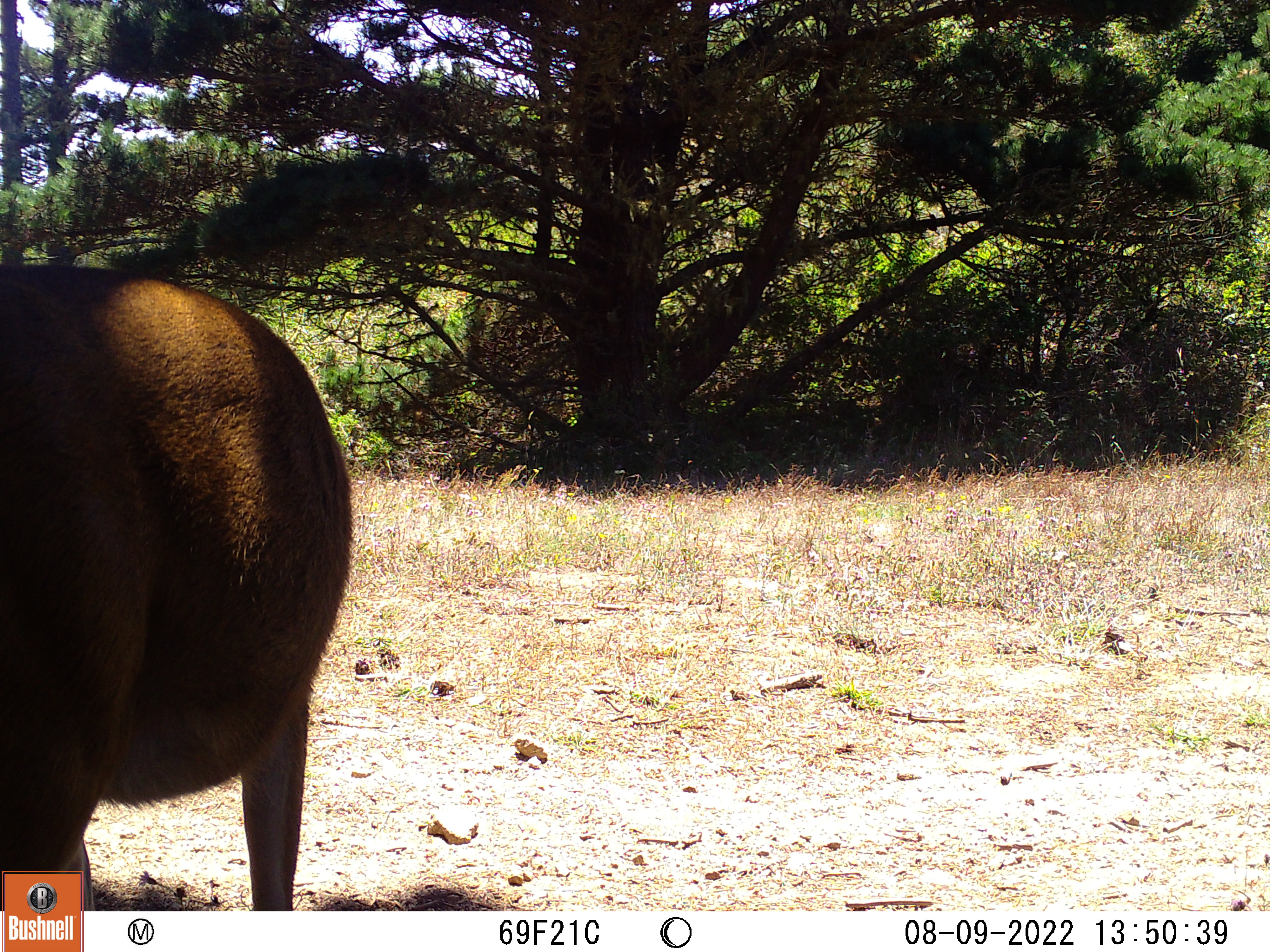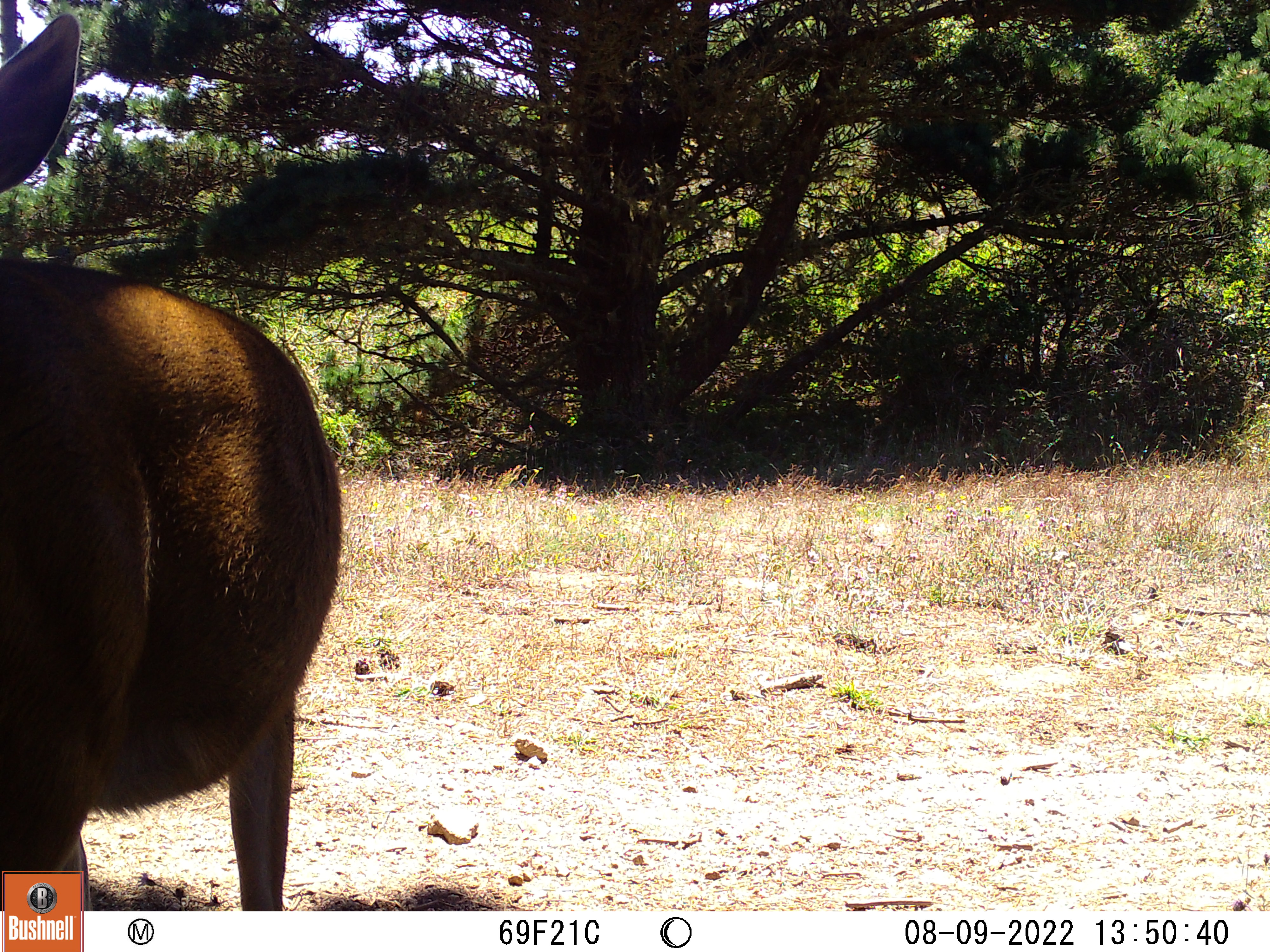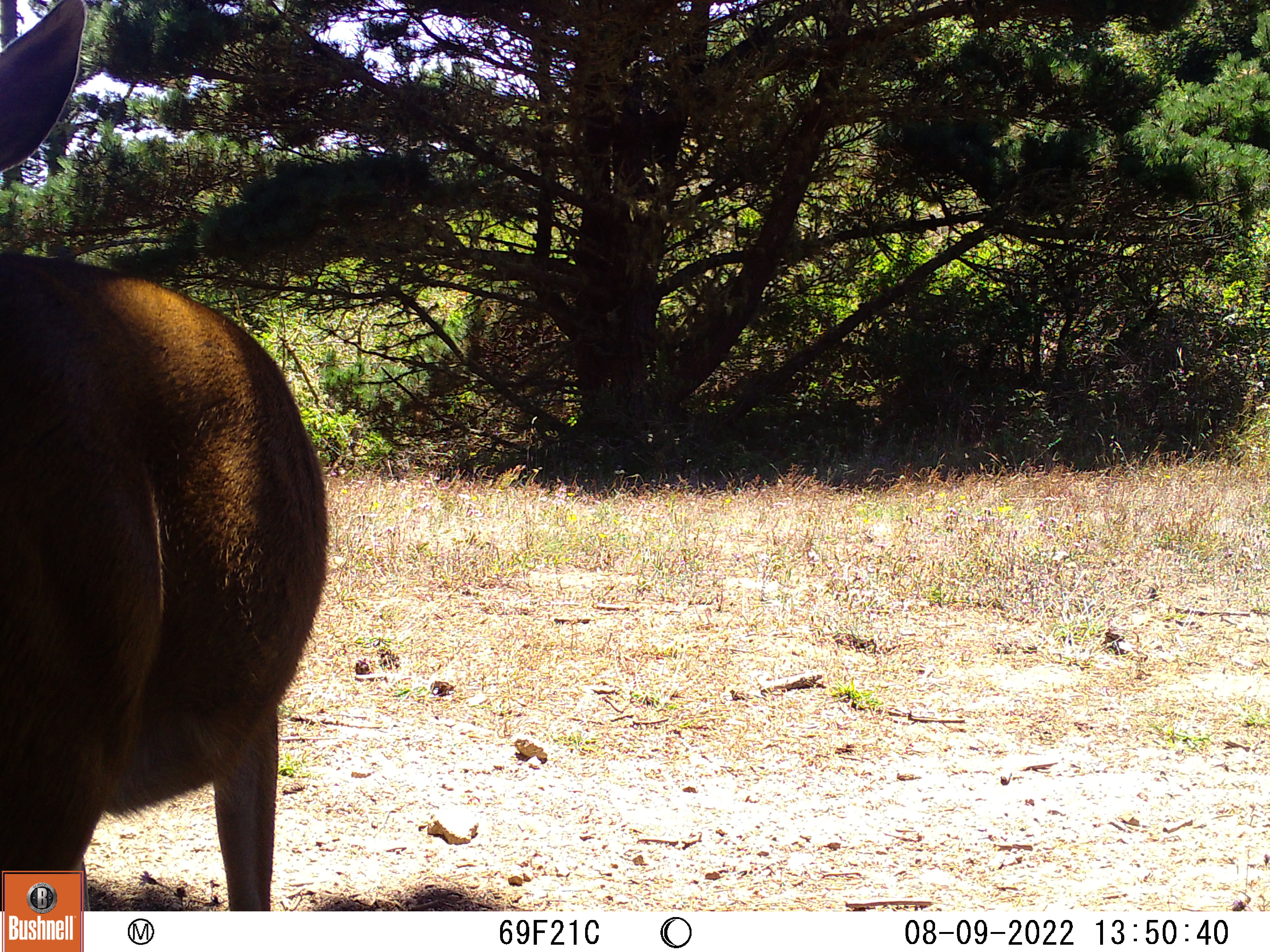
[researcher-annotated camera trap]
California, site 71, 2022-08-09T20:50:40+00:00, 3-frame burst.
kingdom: Animalia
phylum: Chordata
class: Mammalia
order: Artiodactyla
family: Cervidae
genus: Odocoileus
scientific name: Odocoileus hemionus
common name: mule deer